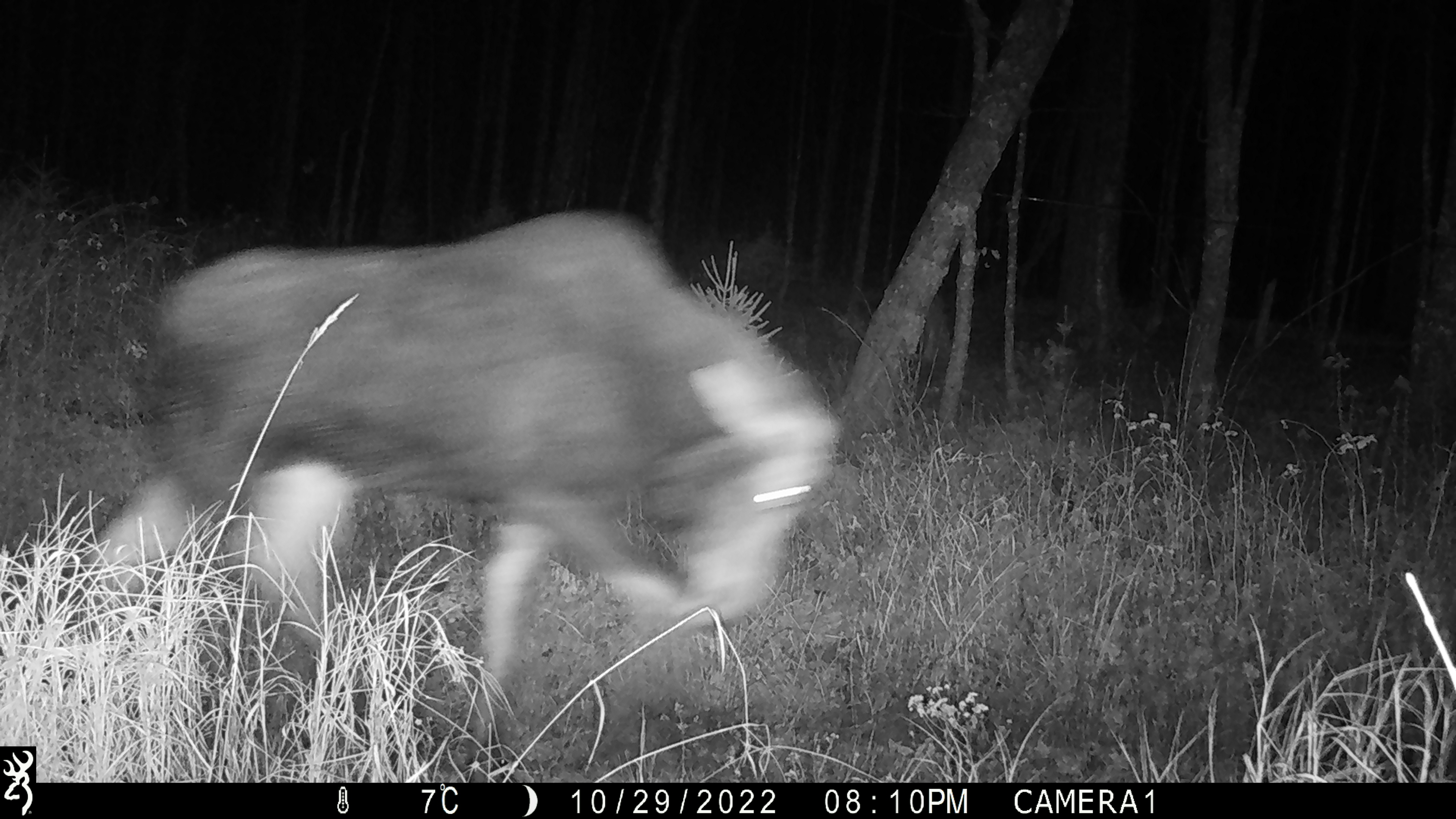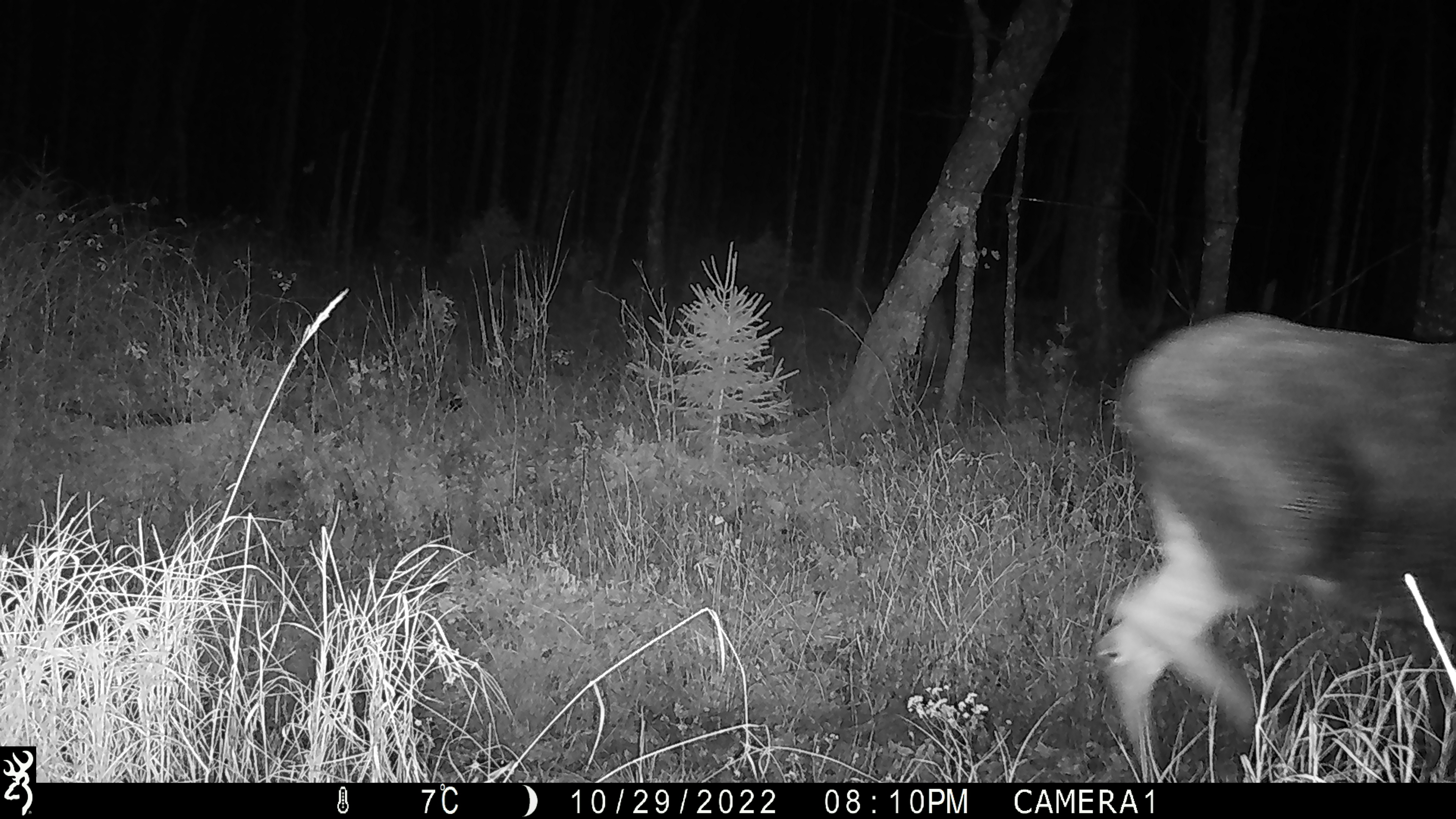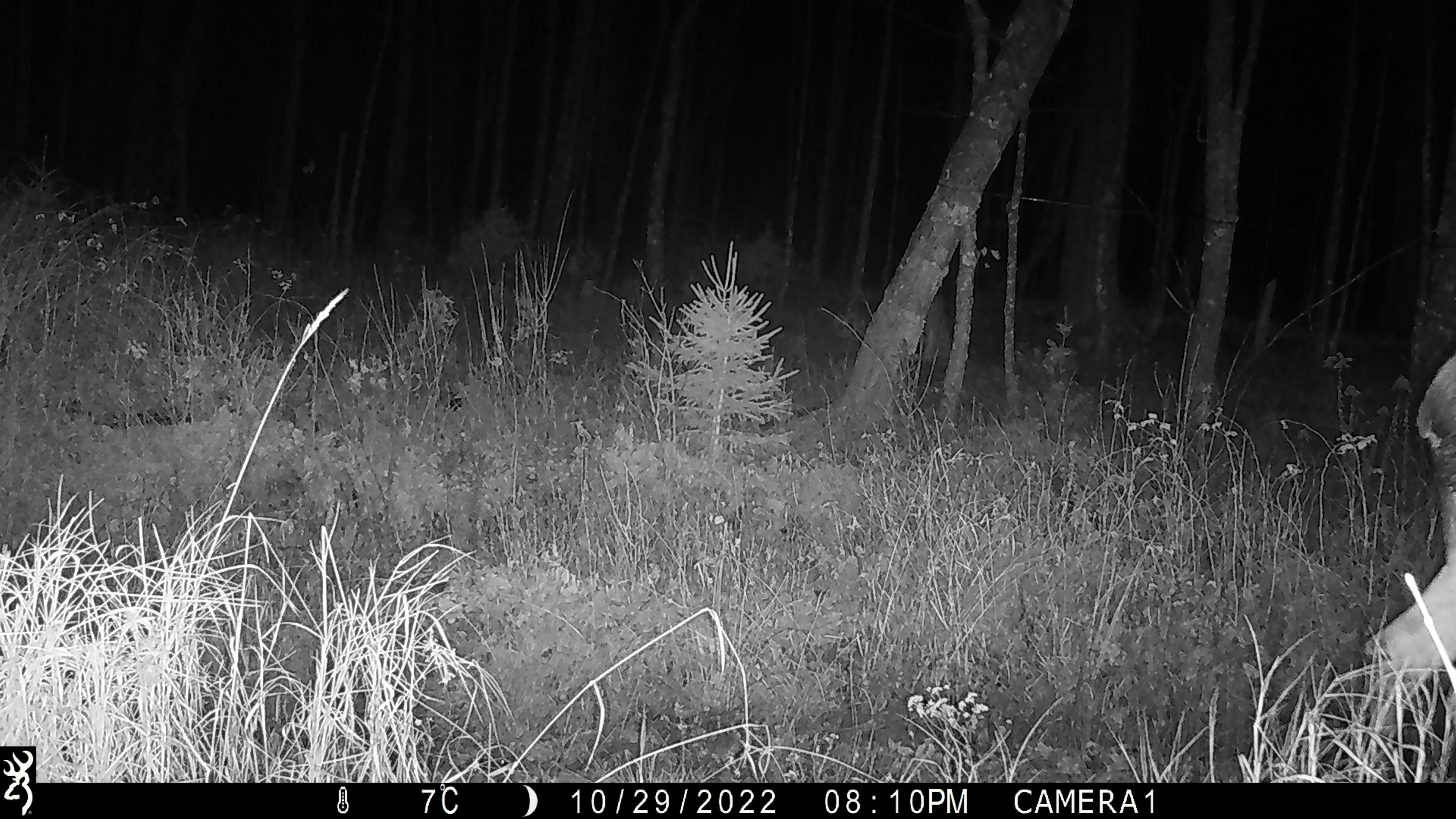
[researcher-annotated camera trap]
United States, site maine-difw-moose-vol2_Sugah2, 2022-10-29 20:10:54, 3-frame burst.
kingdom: Animalia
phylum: Chordata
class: Mammalia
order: Artiodactyla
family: Cervidae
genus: Alces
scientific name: Alces alces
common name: moose